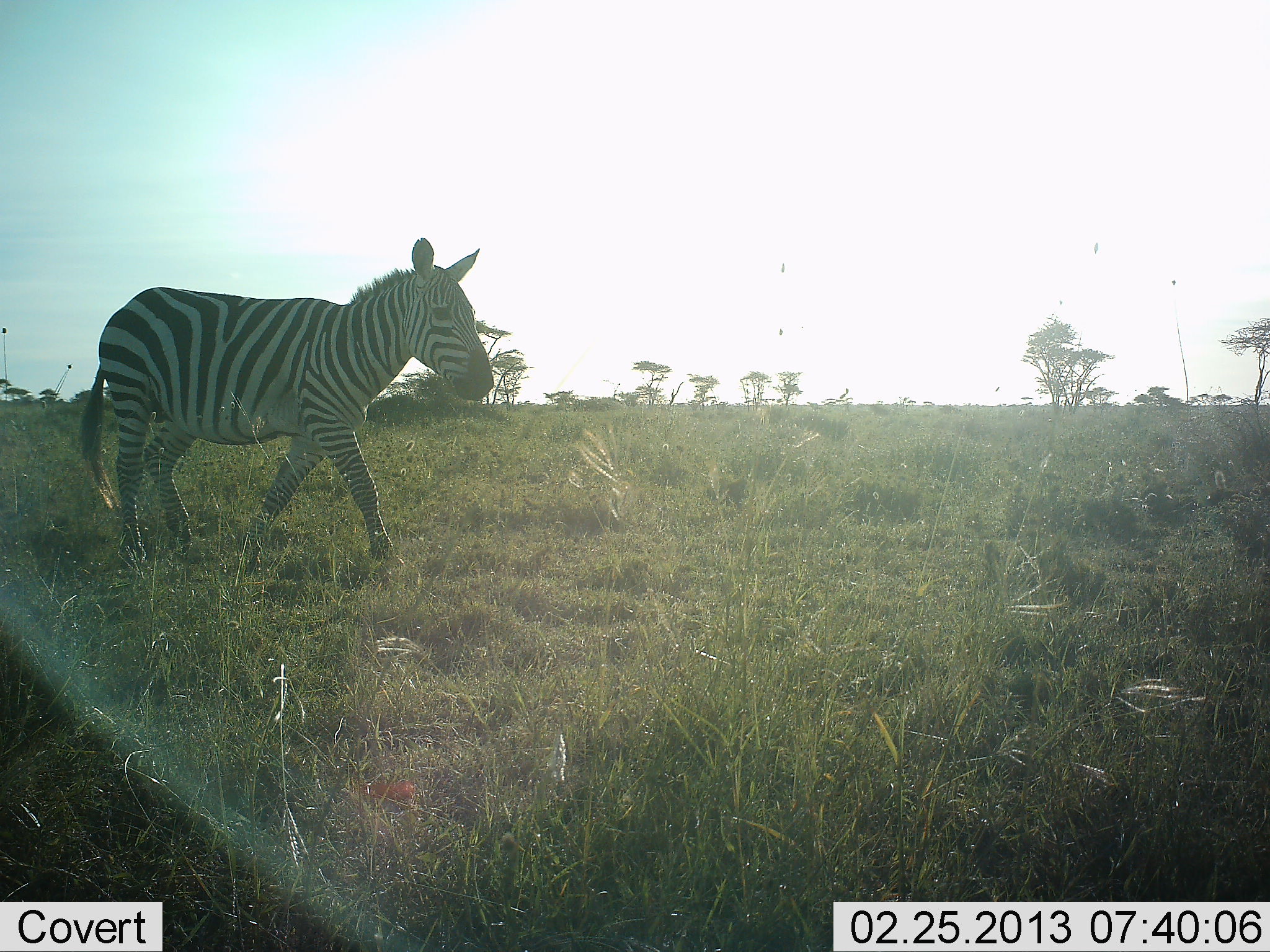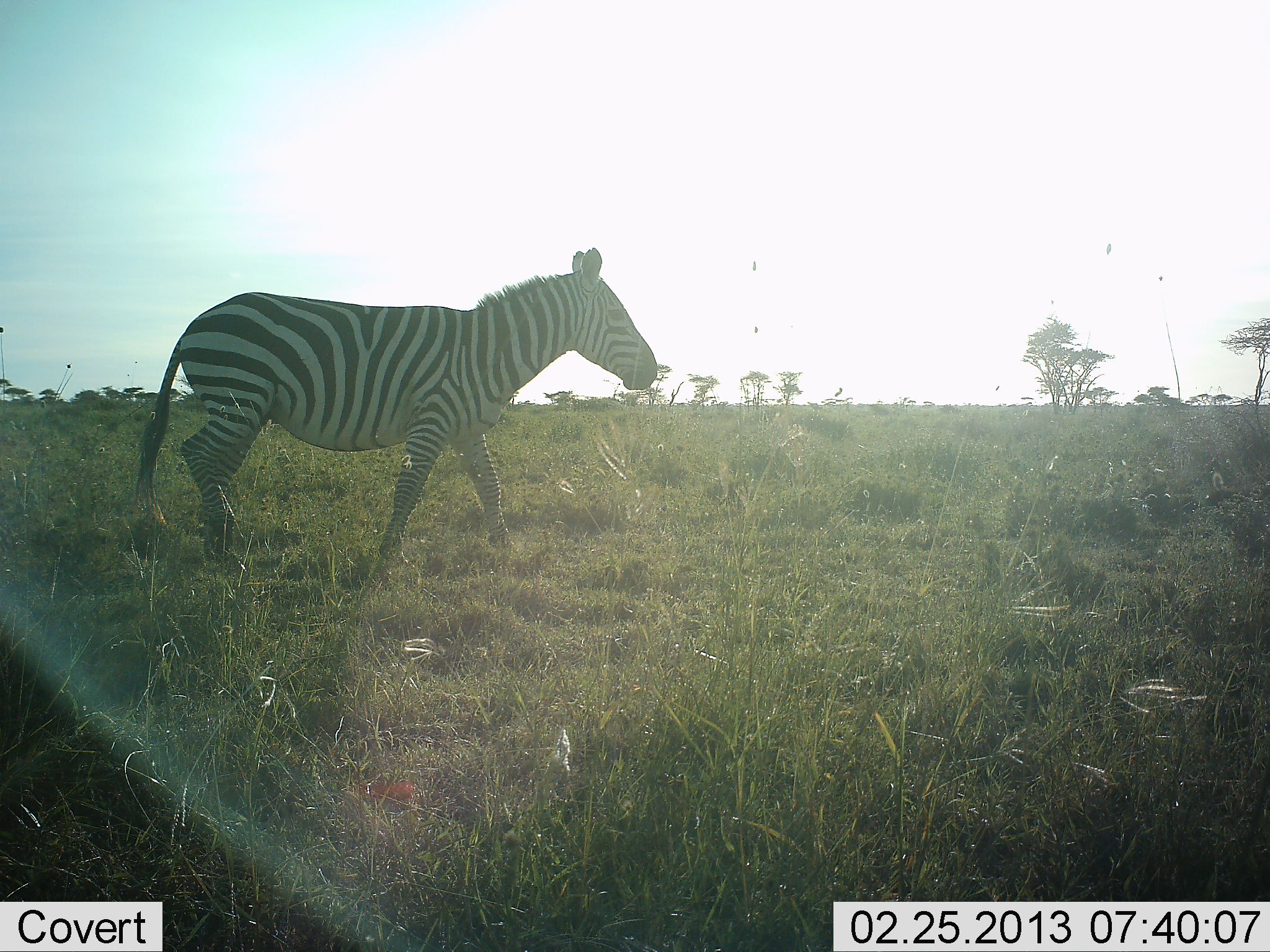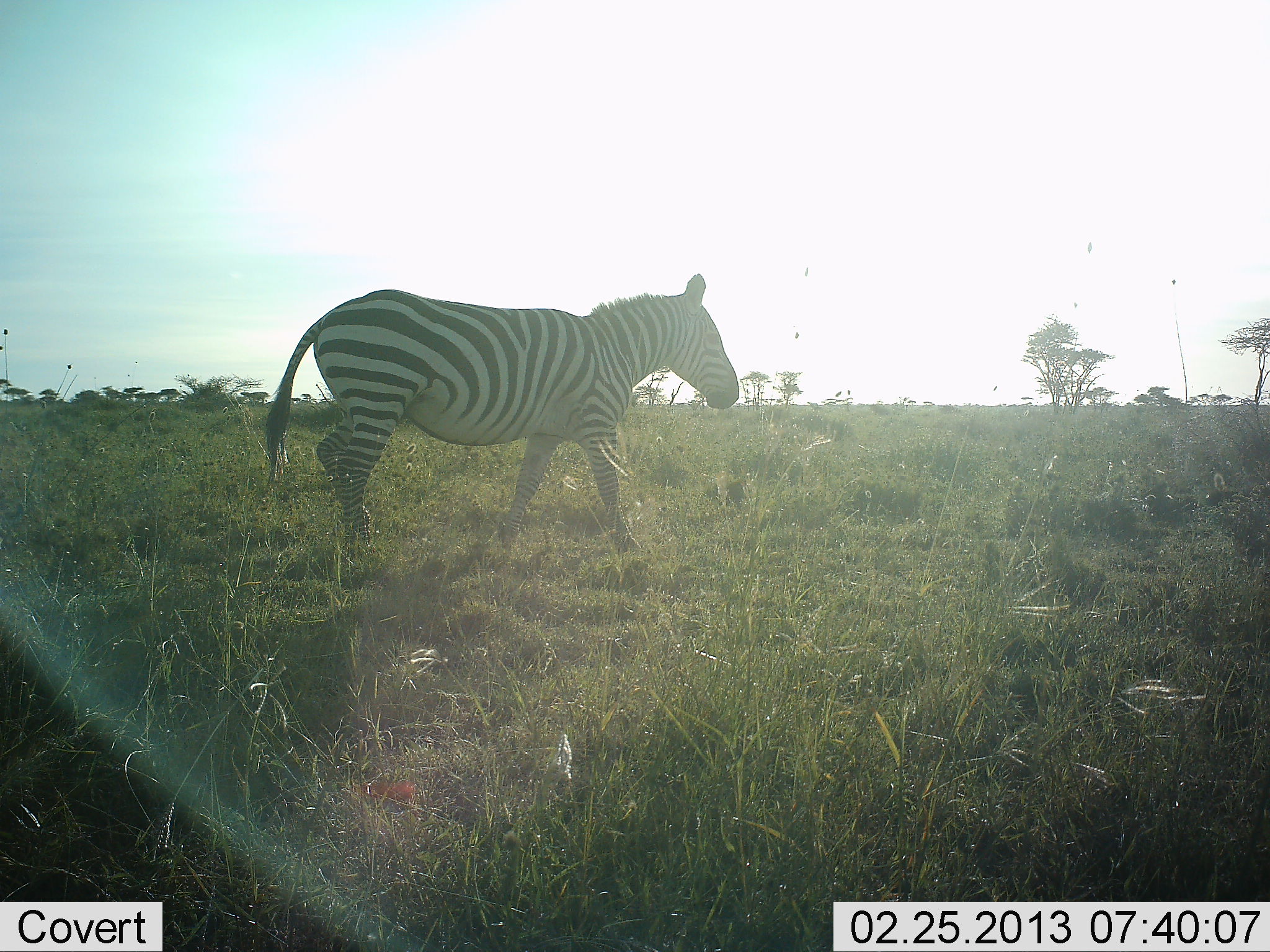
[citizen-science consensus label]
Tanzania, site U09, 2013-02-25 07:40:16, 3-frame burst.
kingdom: Animalia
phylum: Chordata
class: Mammalia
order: Perissodactyla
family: Equidae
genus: Equus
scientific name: Equus quagga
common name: plains zebra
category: zebra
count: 1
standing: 5%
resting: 0%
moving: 100%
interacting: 0%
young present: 0%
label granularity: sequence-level